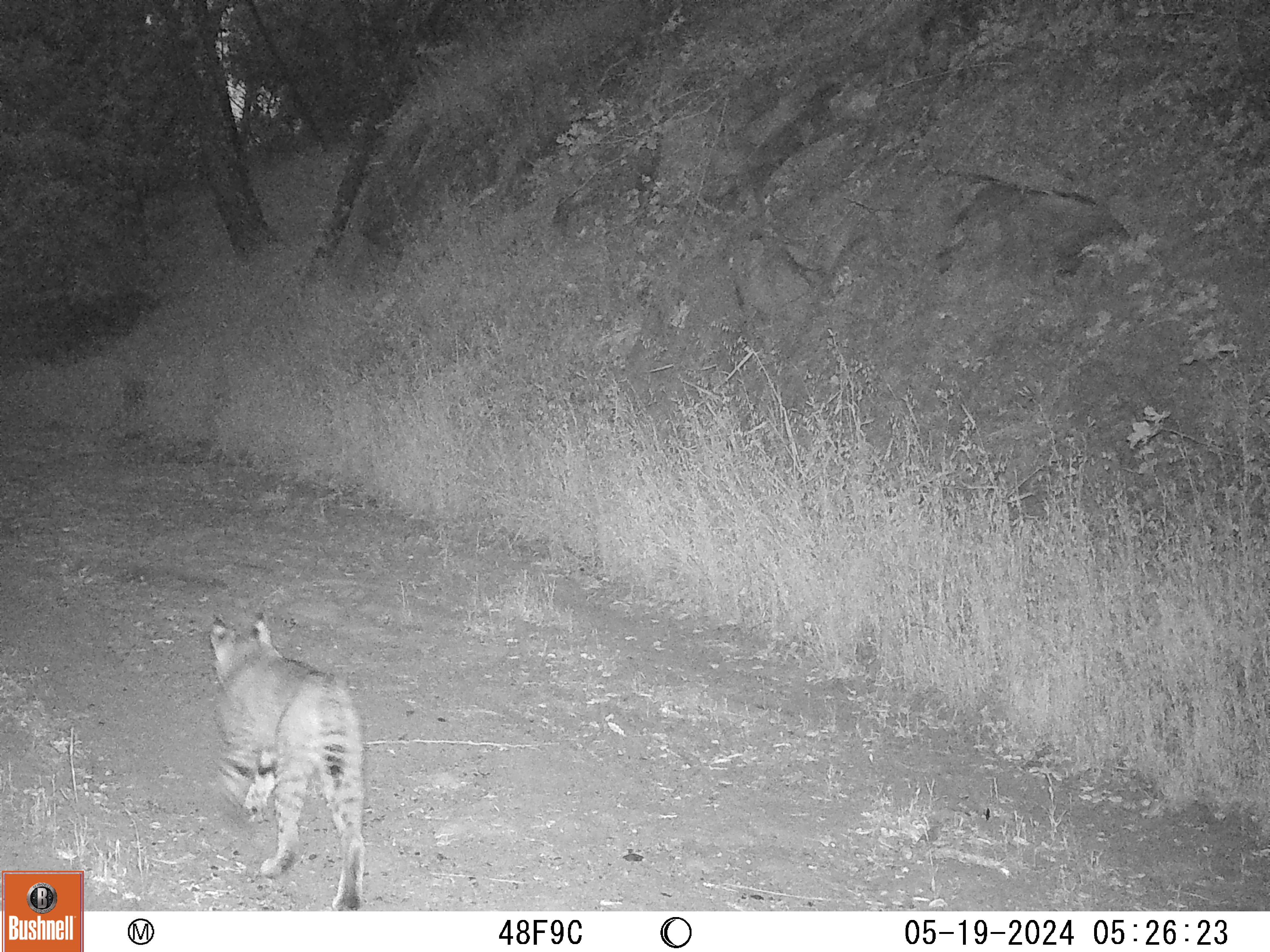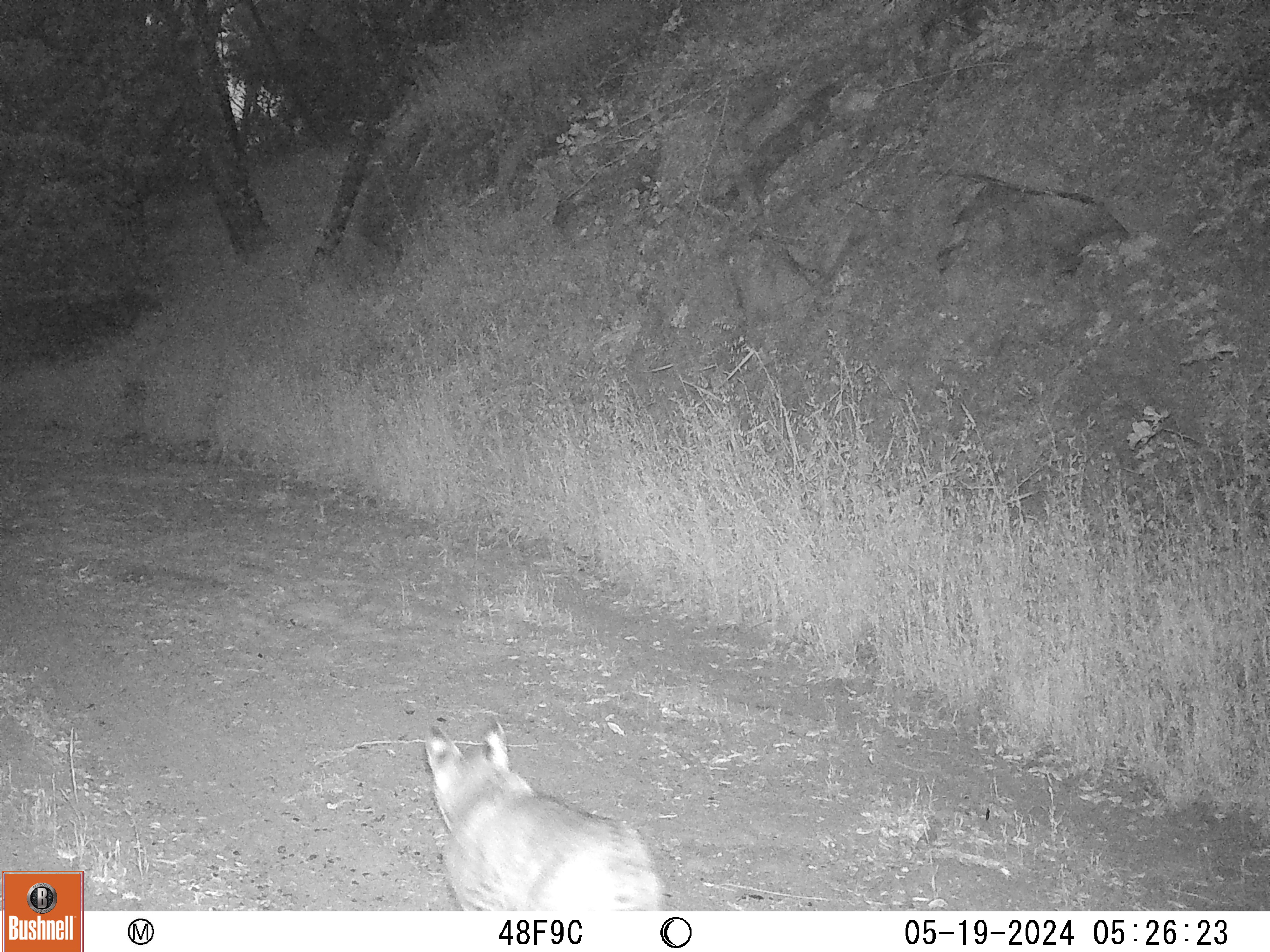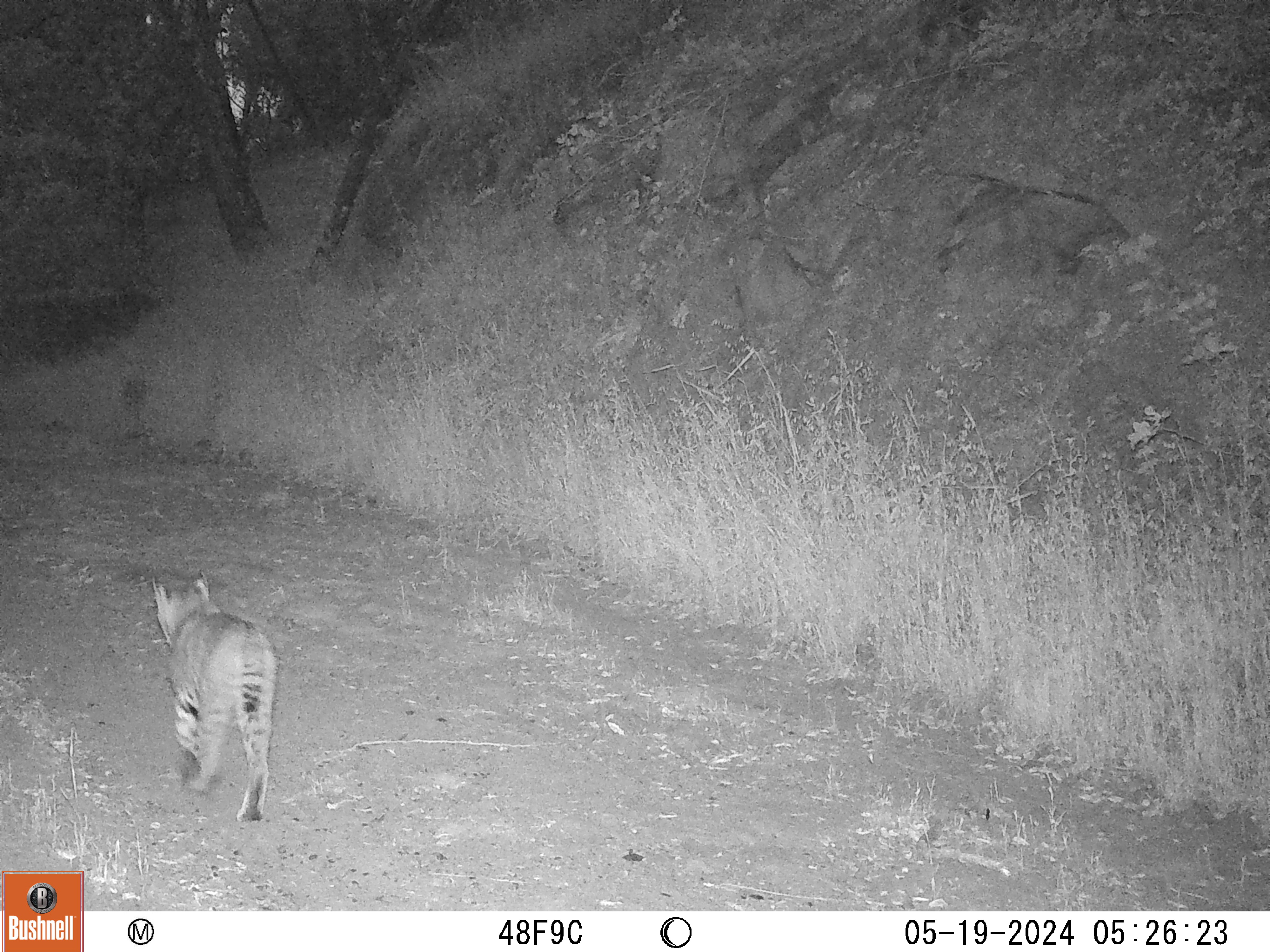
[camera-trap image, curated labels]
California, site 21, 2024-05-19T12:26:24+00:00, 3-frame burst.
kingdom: Animalia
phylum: Chordata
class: Mammalia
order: Carnivora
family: Felidae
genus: Lynx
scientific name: Lynx rufus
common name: bobcat